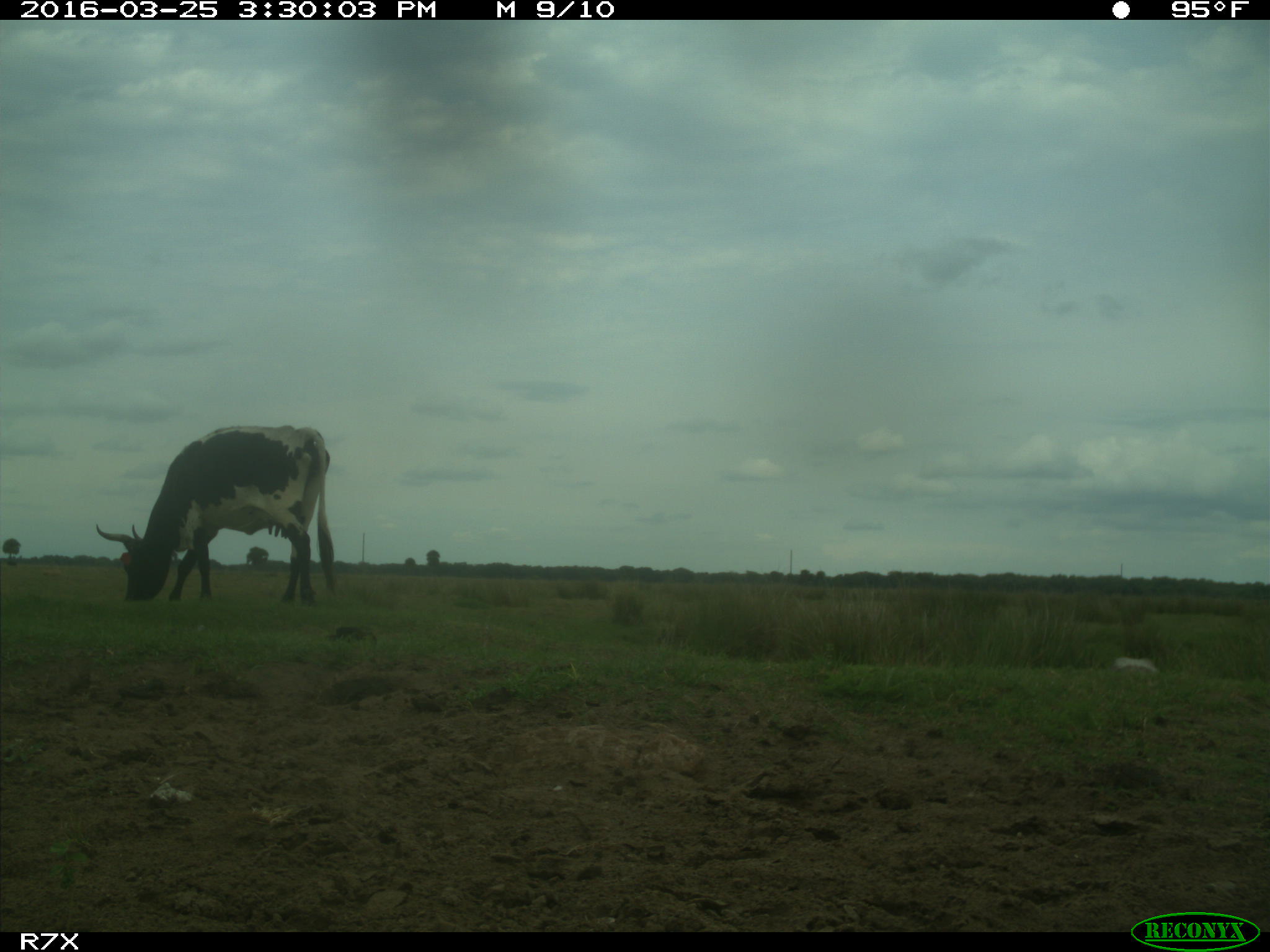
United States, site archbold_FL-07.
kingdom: Animalia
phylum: Chordata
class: Mammalia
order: Artiodactyla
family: Bovidae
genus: Bos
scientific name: Bos taurus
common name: domestic cow